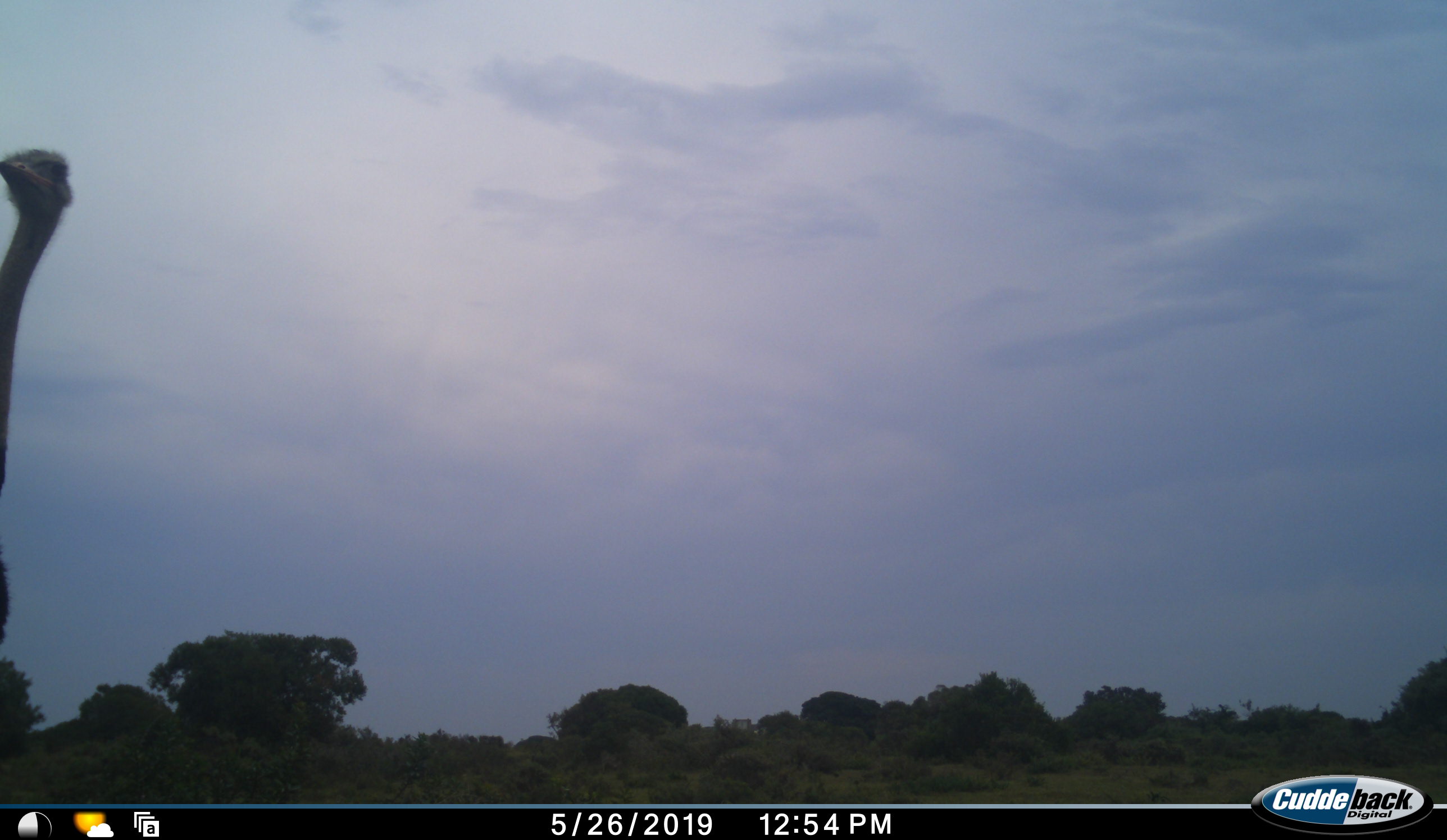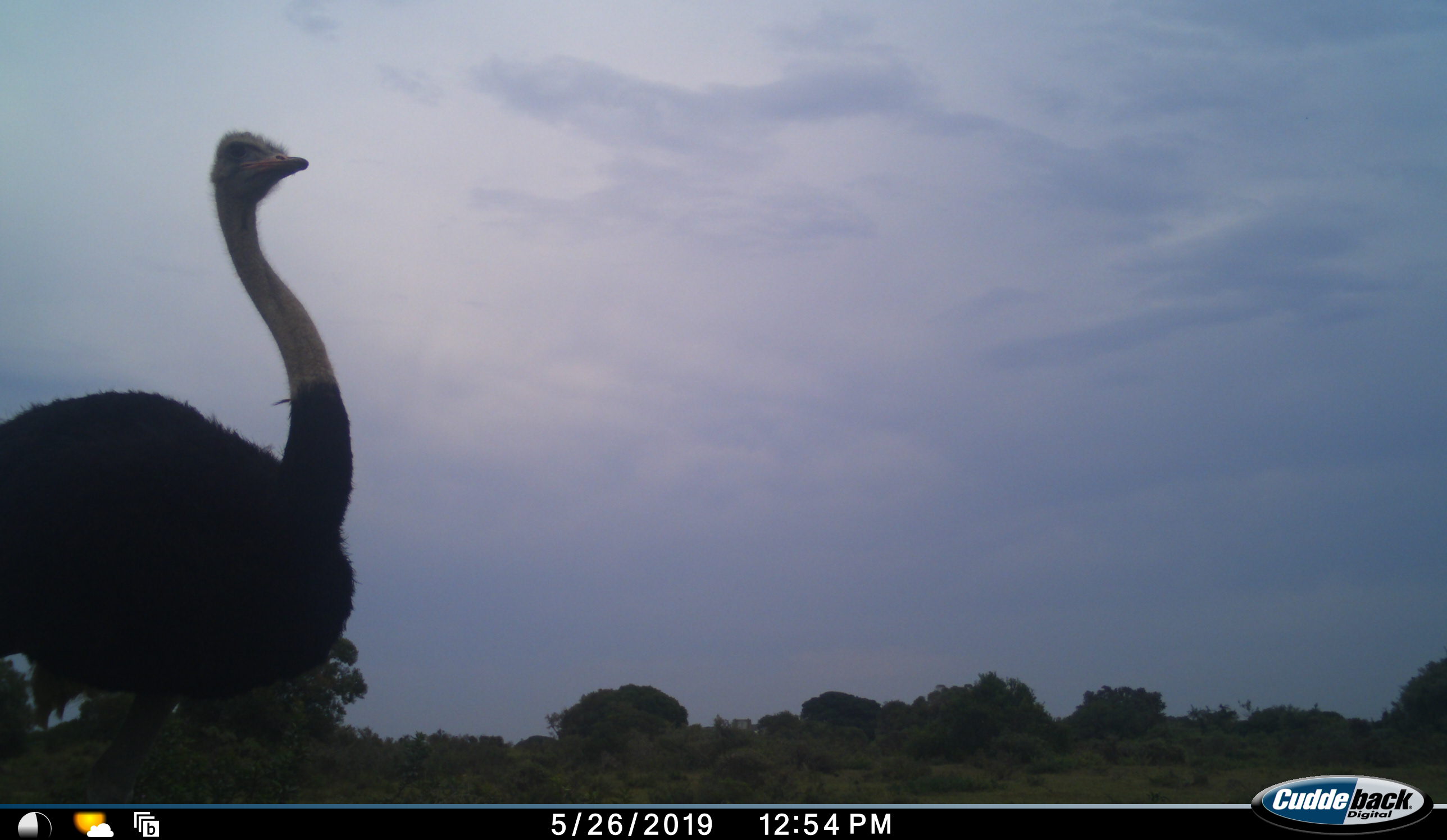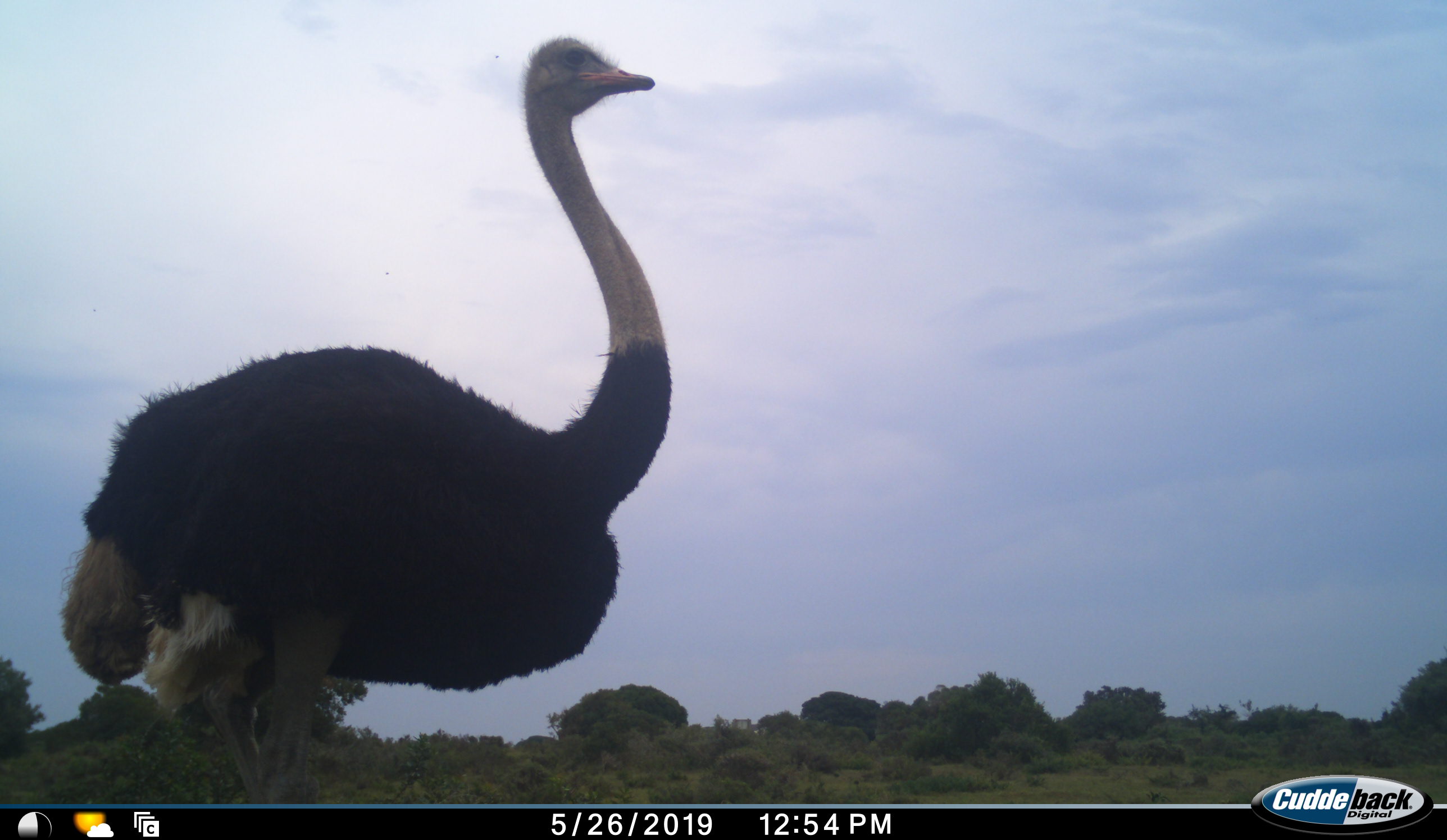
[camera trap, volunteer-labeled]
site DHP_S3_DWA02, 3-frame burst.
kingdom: Animalia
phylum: Chordata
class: Aves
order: Struthioniformes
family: Struthionidae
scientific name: Struthionidae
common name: ostrich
Ostrich (Struthionidae), count 1. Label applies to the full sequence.